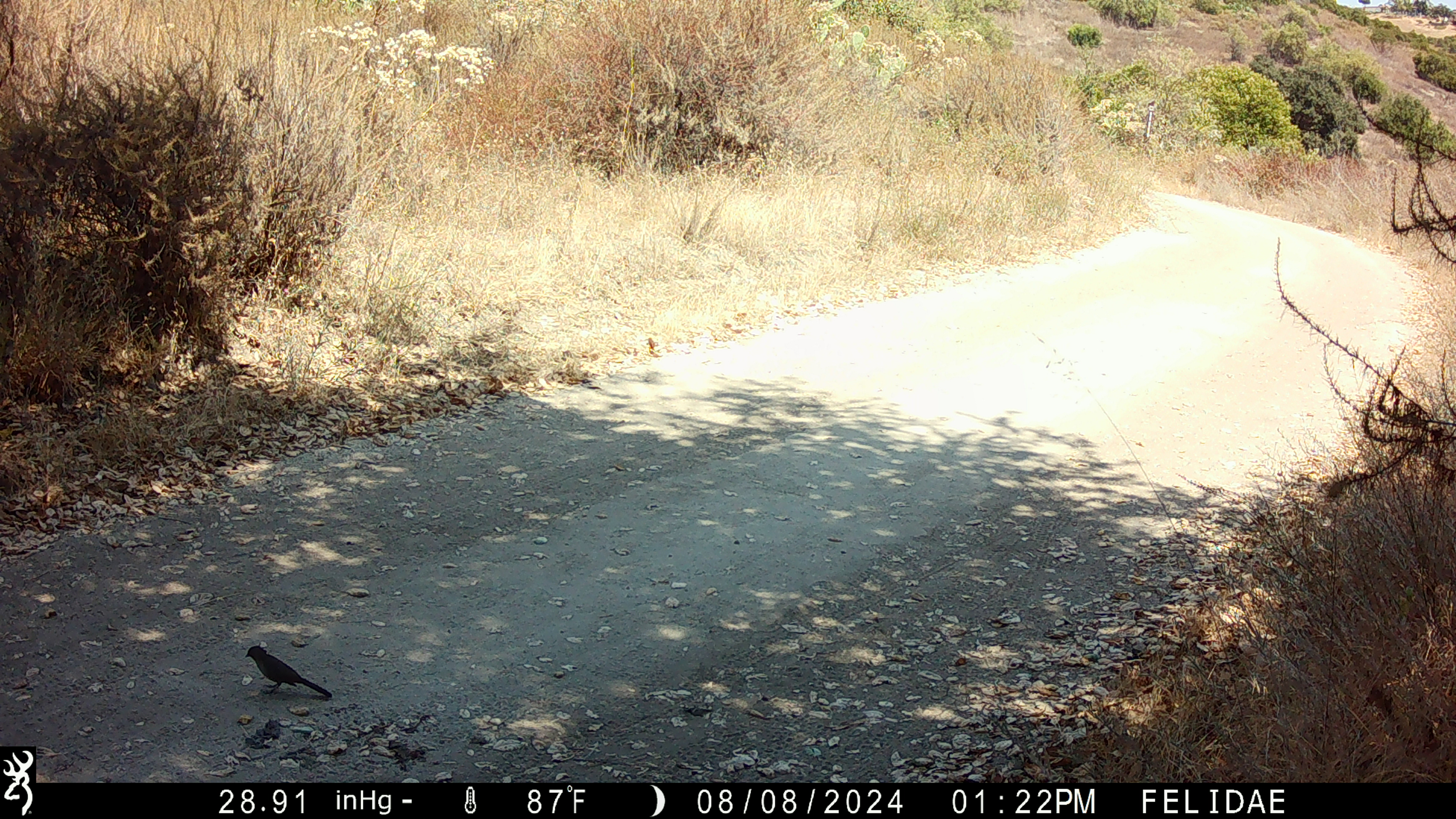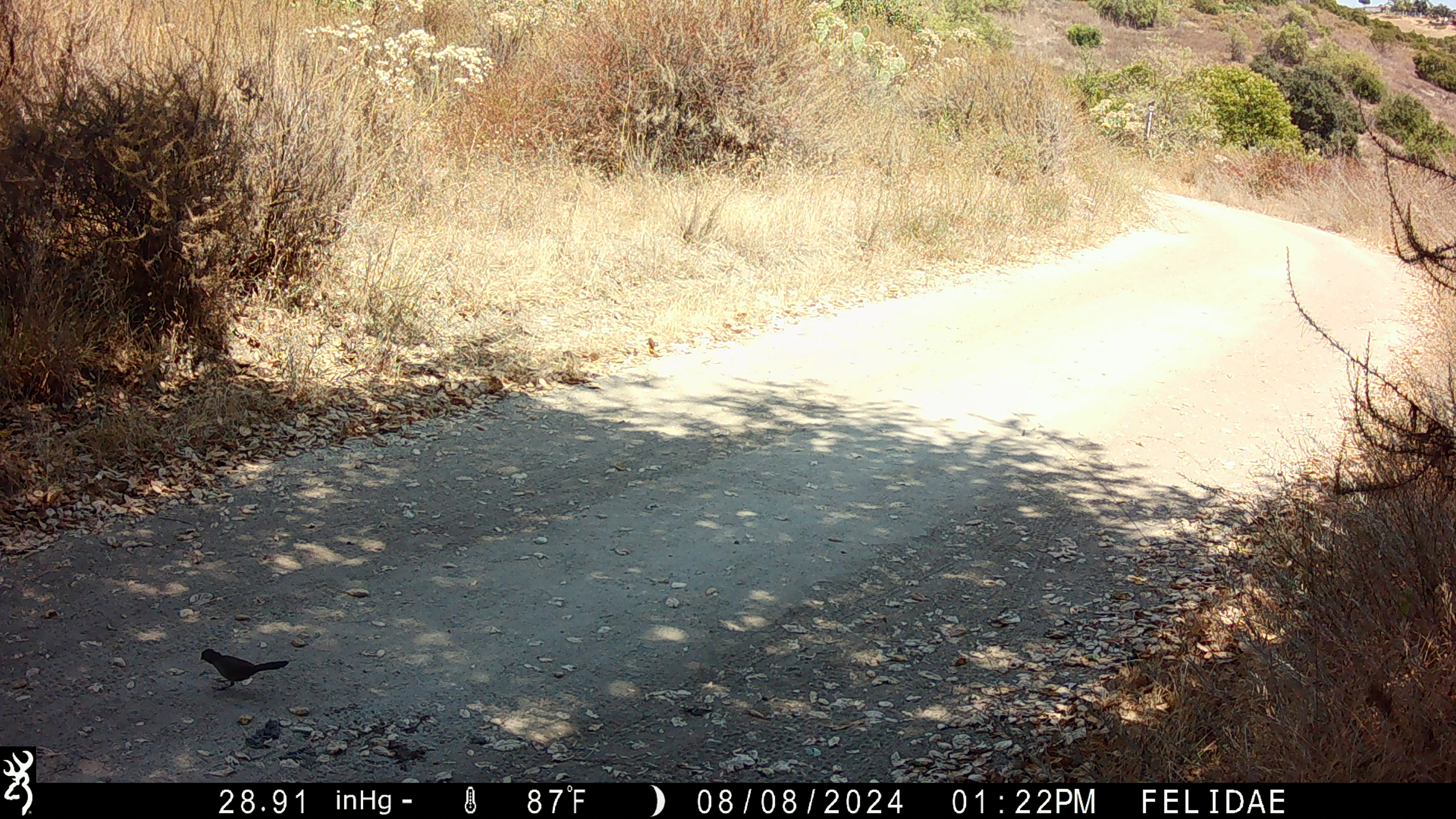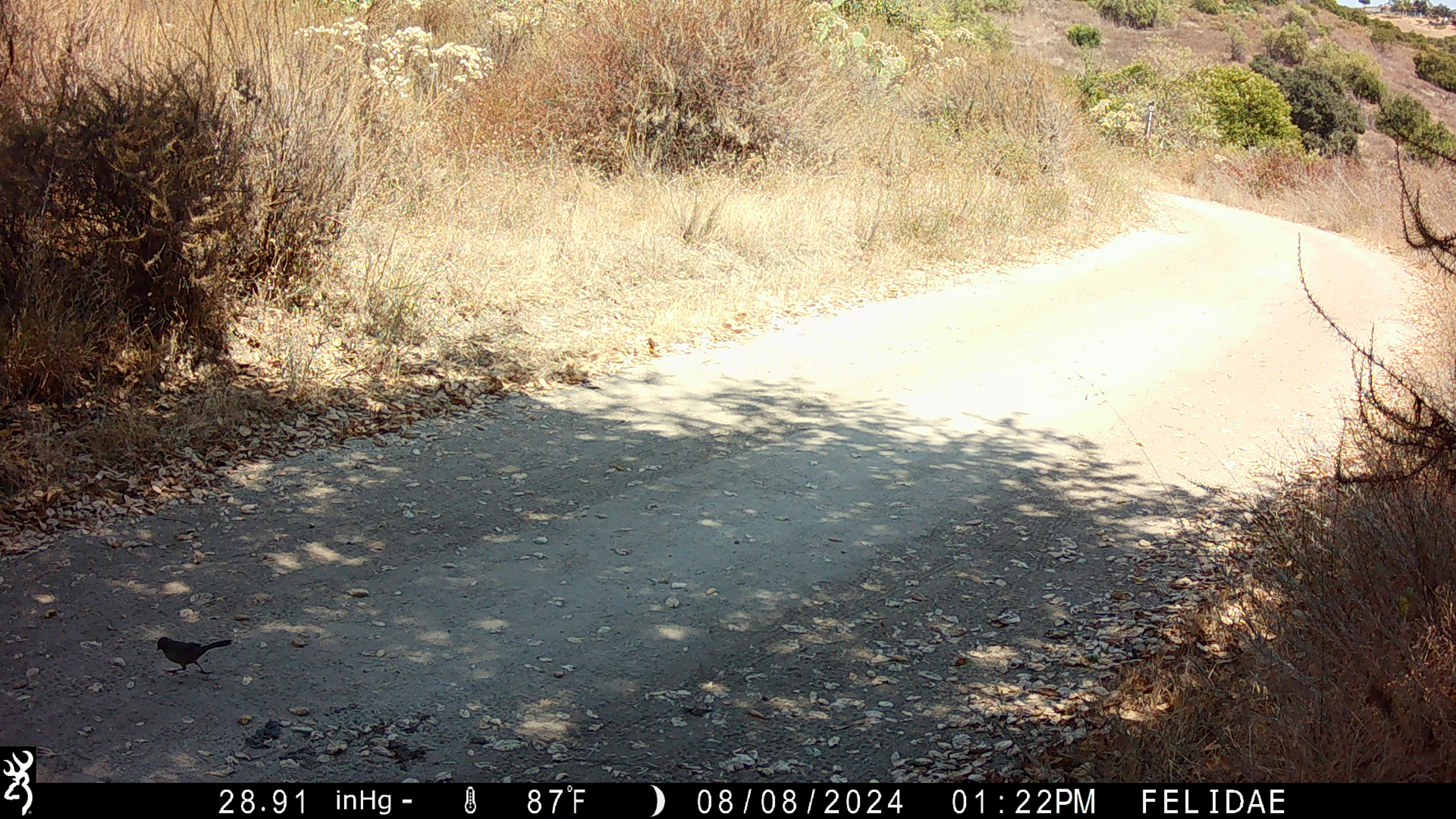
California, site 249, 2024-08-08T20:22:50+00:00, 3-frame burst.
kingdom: Animalia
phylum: Chordata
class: Aves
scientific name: Aves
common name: bird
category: unknown bird